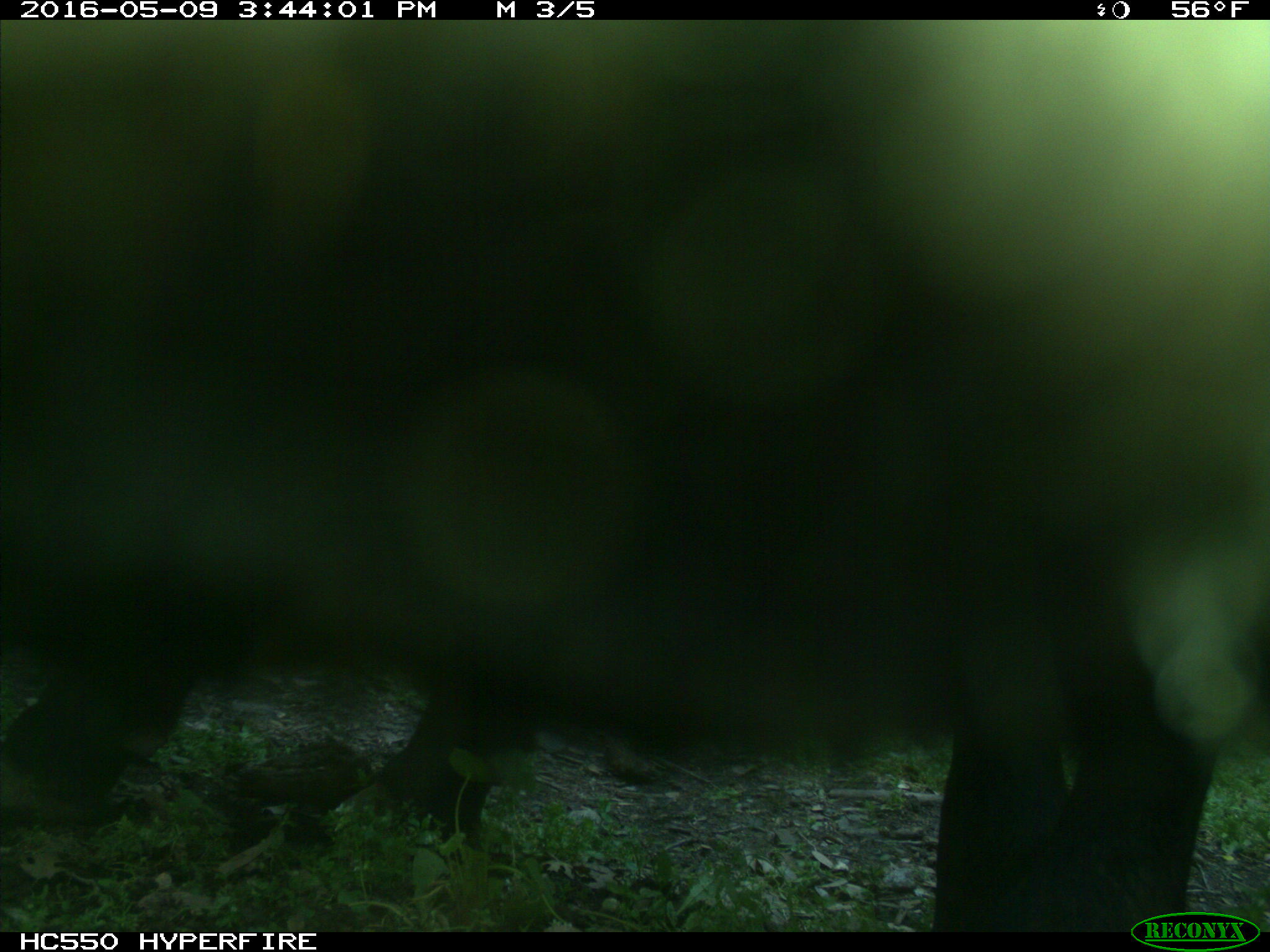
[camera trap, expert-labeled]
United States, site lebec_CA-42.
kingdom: Animalia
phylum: Chordata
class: Mammalia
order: Artiodactyla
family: Bovidae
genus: Bos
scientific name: Bos taurus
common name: domestic cow